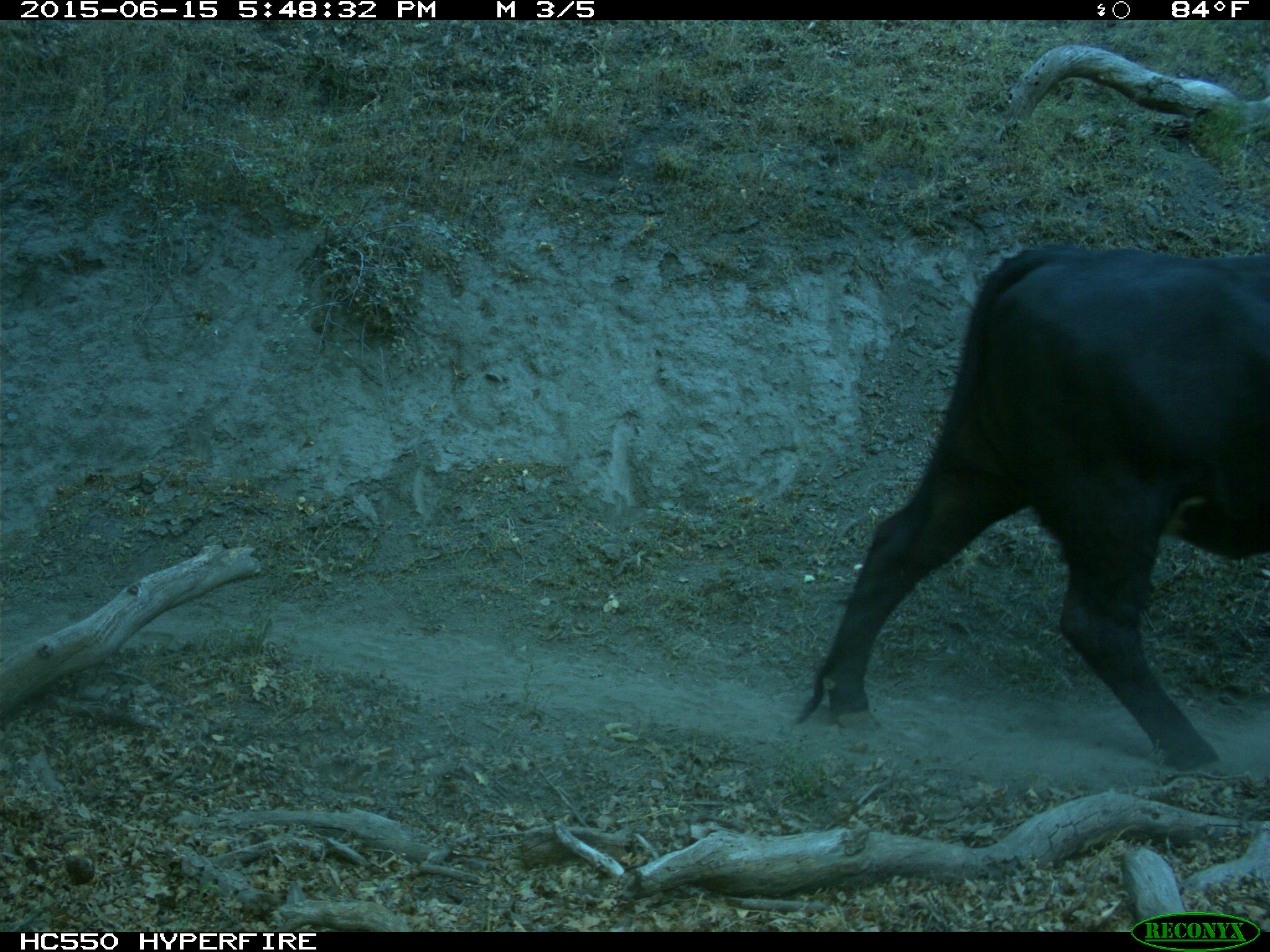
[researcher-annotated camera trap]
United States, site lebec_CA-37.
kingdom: Animalia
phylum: Chordata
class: Mammalia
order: Artiodactyla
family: Bovidae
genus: Bos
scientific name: Bos taurus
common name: domestic cow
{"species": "Bos taurus (domestic cow)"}